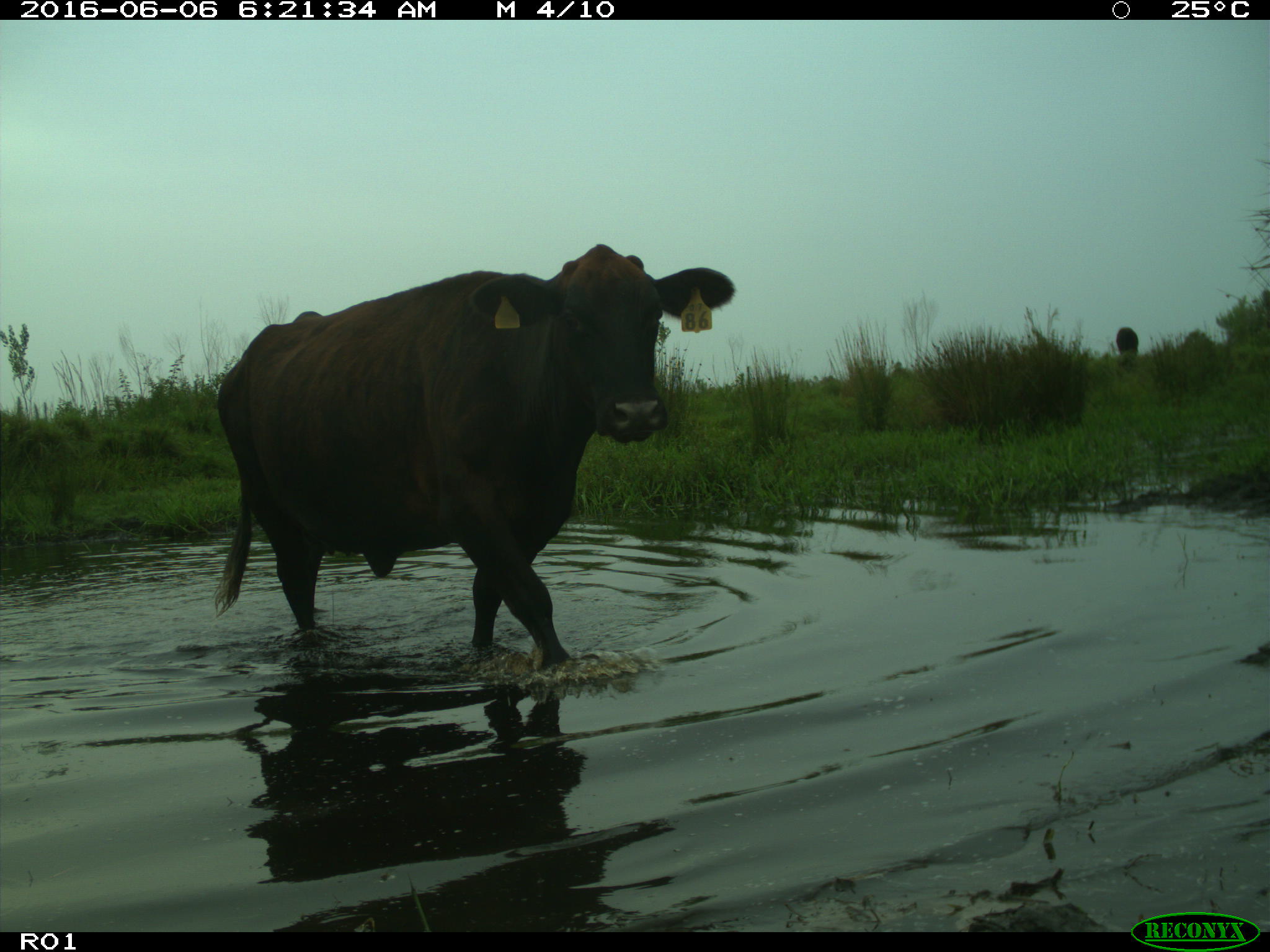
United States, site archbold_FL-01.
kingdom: Animalia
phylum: Chordata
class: Mammalia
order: Artiodactyla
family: Bovidae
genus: Bos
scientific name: Bos taurus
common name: domestic cow